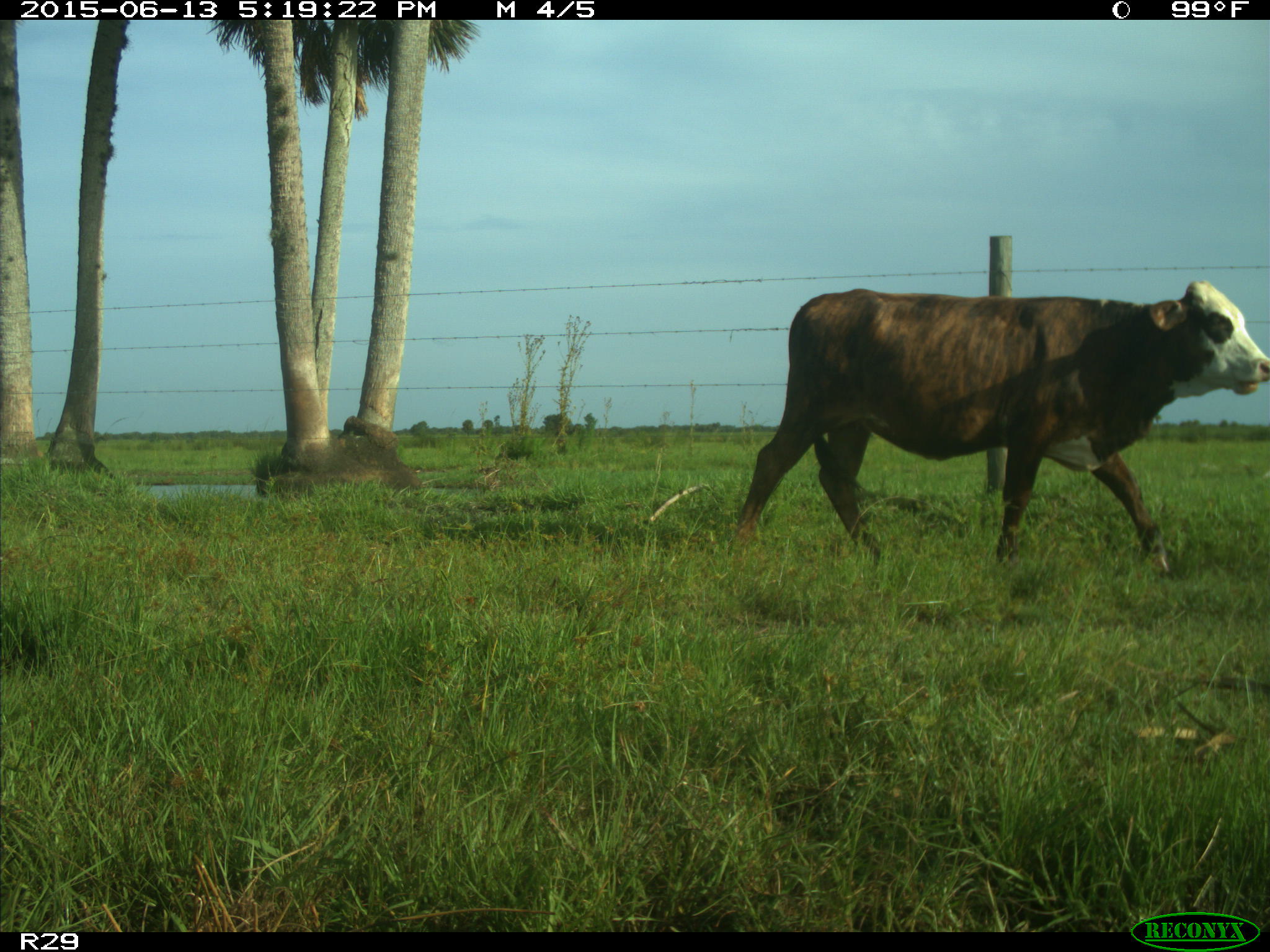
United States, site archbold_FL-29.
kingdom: Animalia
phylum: Chordata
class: Mammalia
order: Artiodactyla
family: Bovidae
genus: Bos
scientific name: Bos taurus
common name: domestic cow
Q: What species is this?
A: Bos taurus (domestic cow).